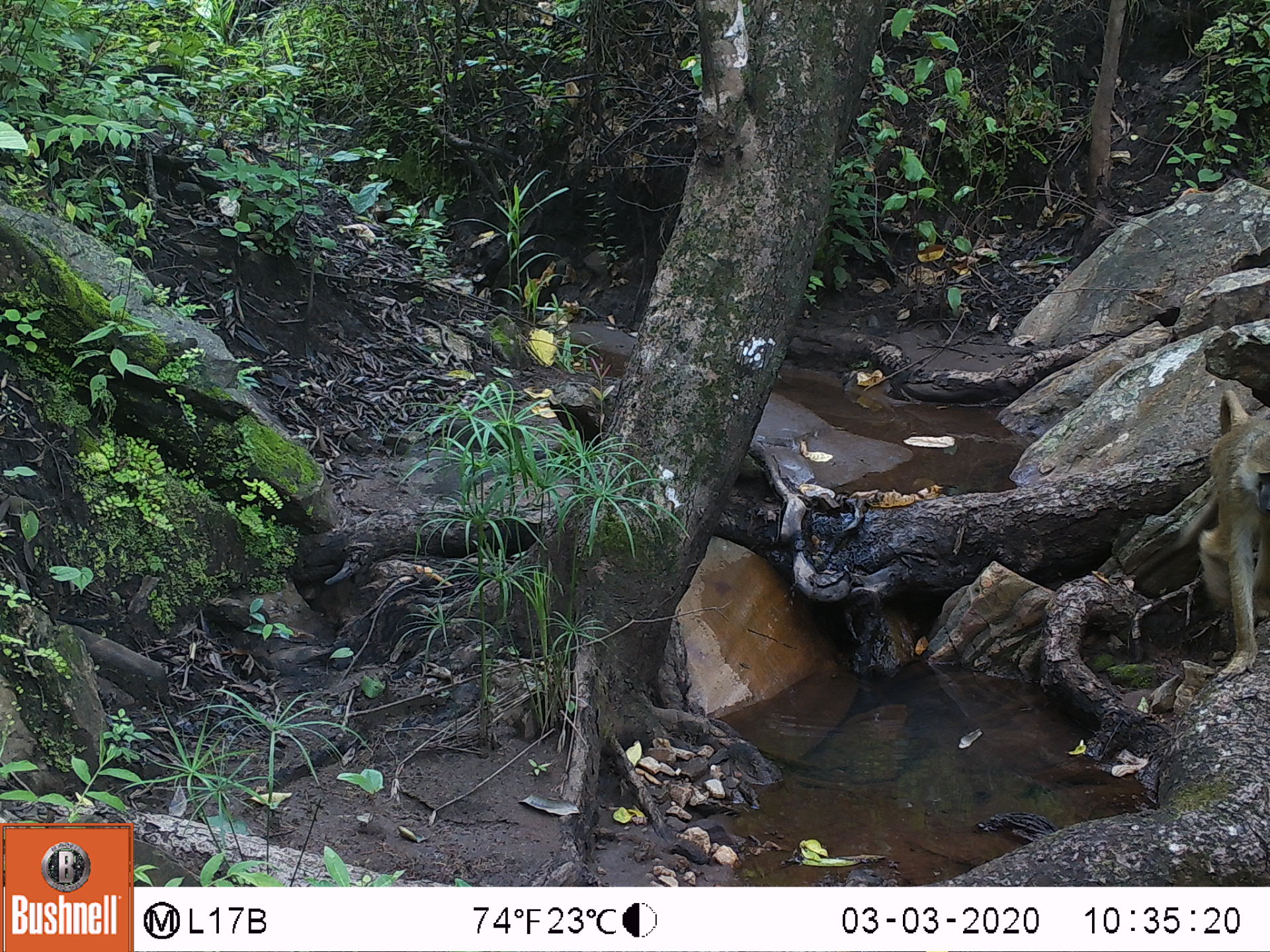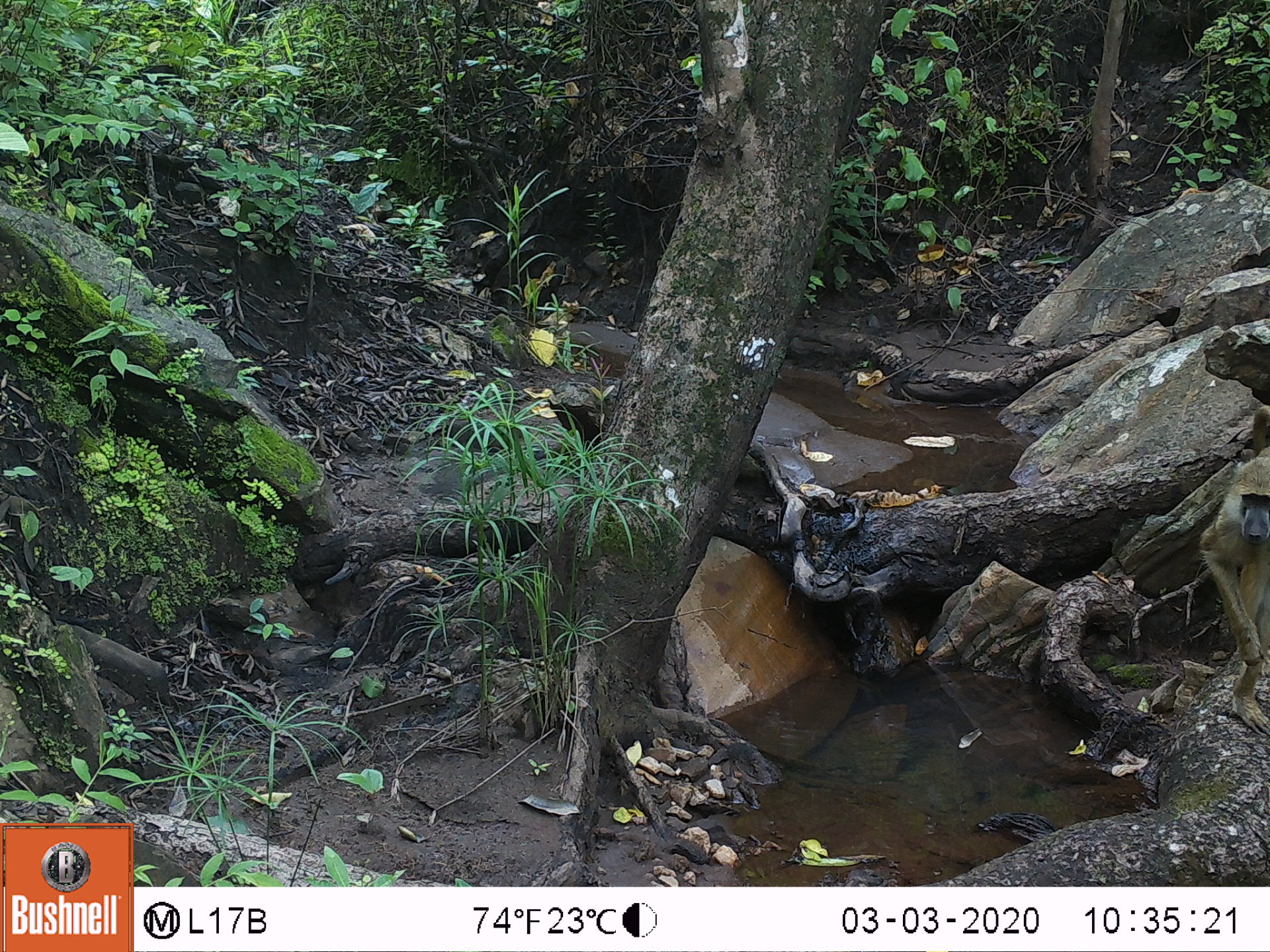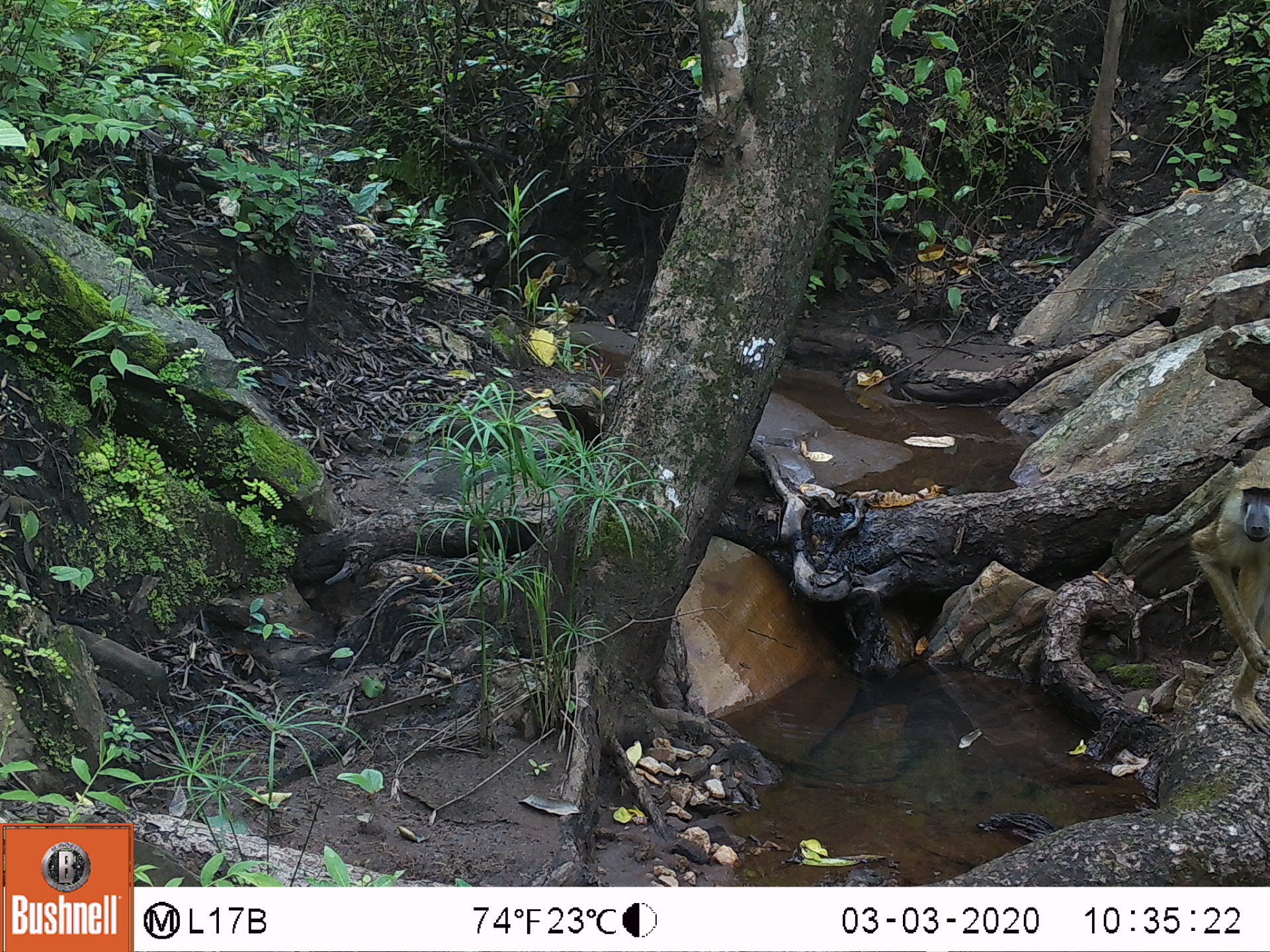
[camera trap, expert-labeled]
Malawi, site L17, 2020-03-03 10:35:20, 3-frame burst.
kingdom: Animalia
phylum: Chordata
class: Mammalia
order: Primates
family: Cercopithecidae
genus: Papio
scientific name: Papio cynocephalus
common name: yellow baboon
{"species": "yellow baboon (Papio cynocephalus)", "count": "1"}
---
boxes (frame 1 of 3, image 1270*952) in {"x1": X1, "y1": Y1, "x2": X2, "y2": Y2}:
yellow baboon: {"x1": 1182, "y1": 378, "x2": 1263, "y2": 681}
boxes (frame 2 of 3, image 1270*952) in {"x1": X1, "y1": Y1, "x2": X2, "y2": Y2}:
yellow baboon: {"x1": 1195, "y1": 454, "x2": 1262, "y2": 725}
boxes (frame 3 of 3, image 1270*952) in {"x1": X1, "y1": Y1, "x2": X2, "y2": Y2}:
yellow baboon: {"x1": 1189, "y1": 454, "x2": 1262, "y2": 740}